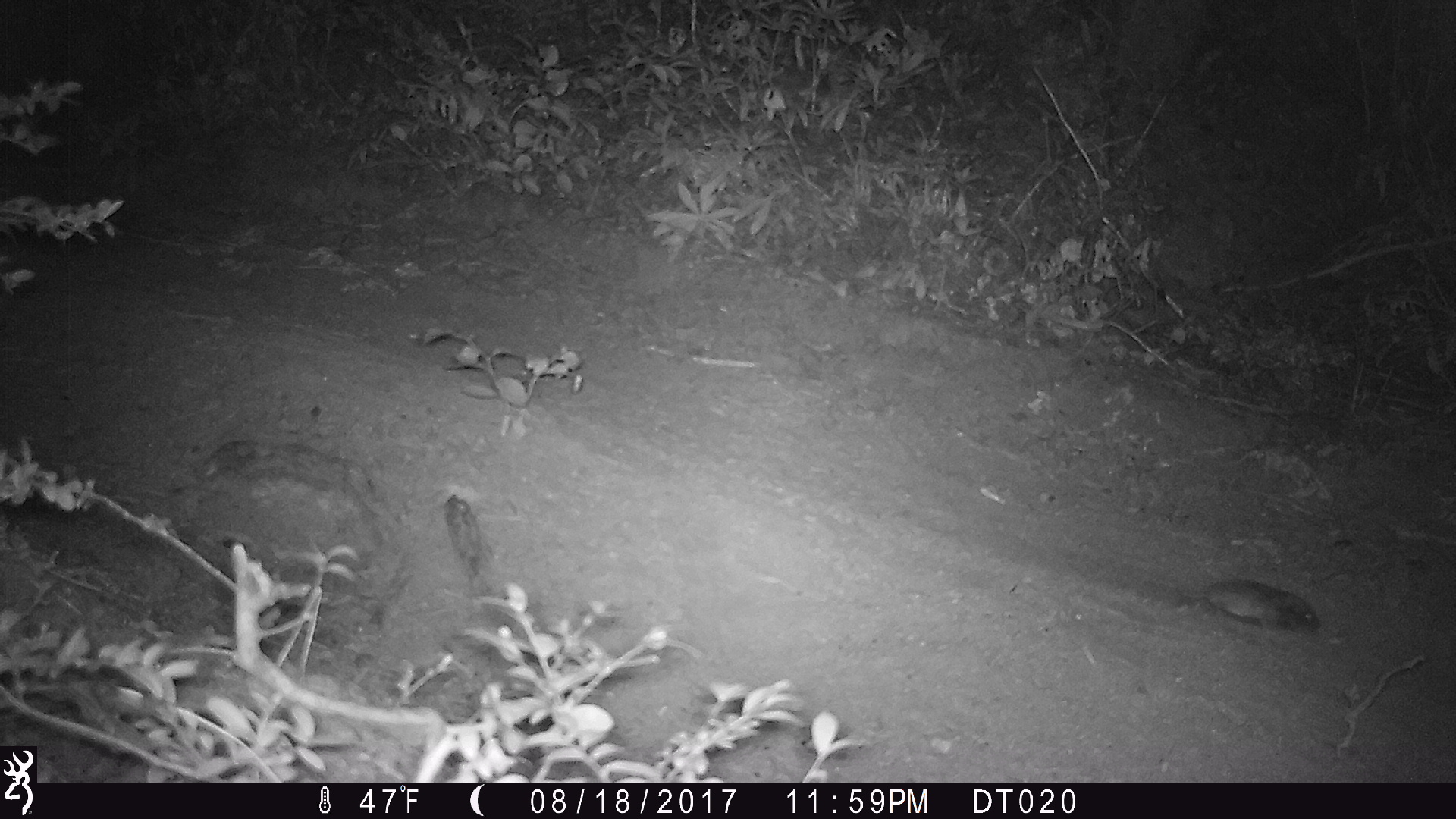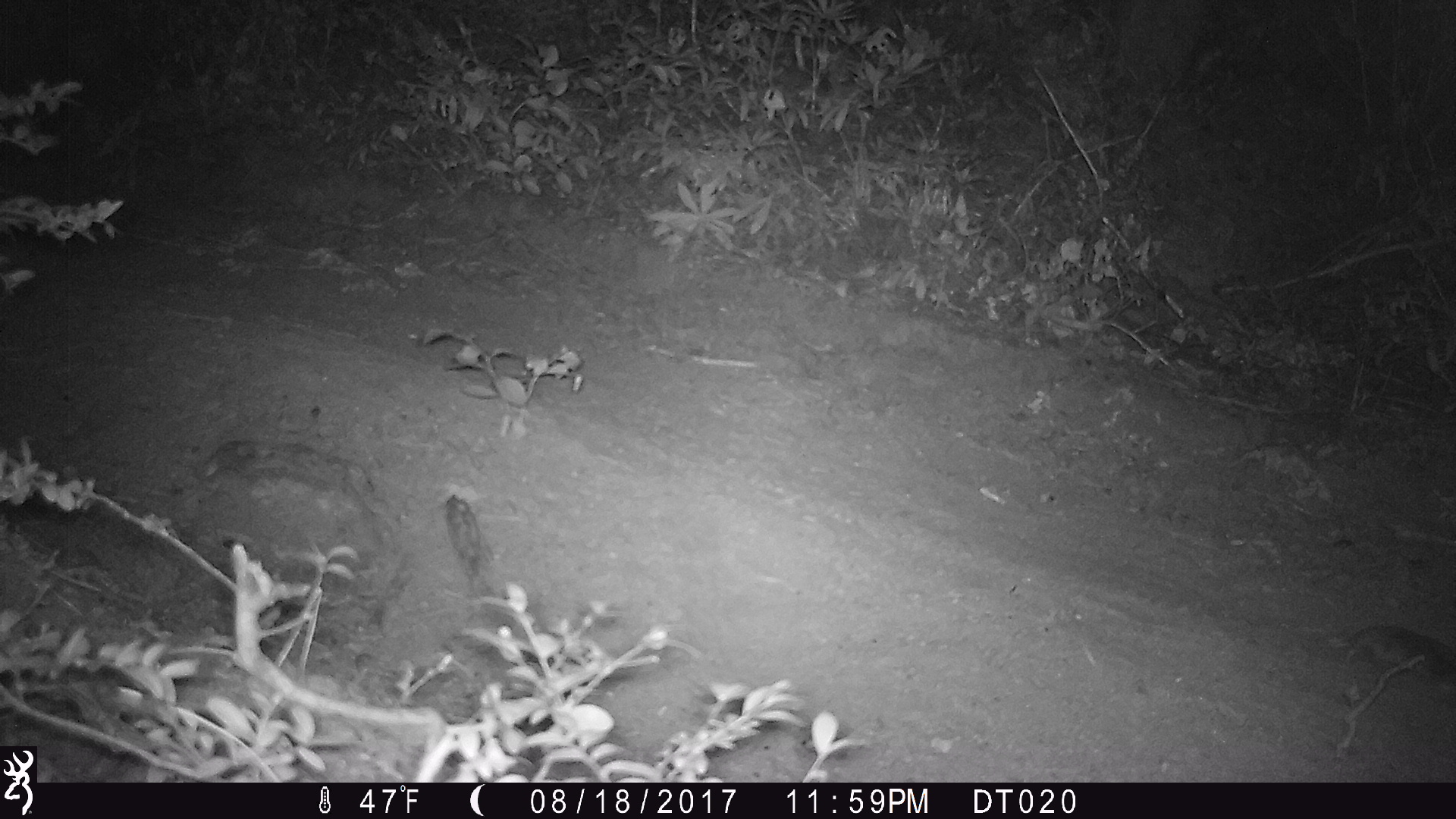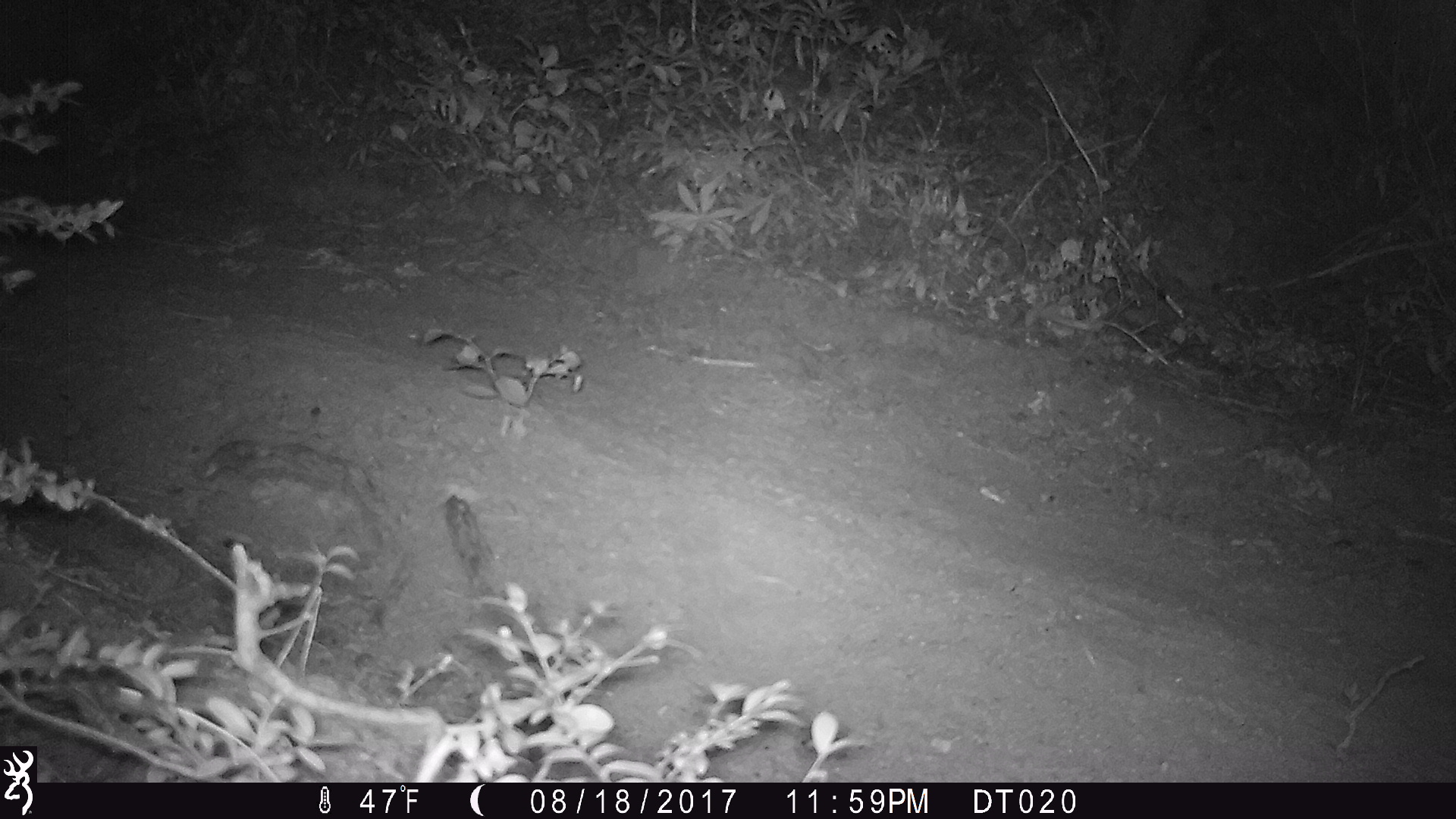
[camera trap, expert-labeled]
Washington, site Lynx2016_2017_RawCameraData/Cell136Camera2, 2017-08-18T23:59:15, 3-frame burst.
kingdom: Animalia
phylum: Chordata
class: Mammalia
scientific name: Mammalia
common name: small mammal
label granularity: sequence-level